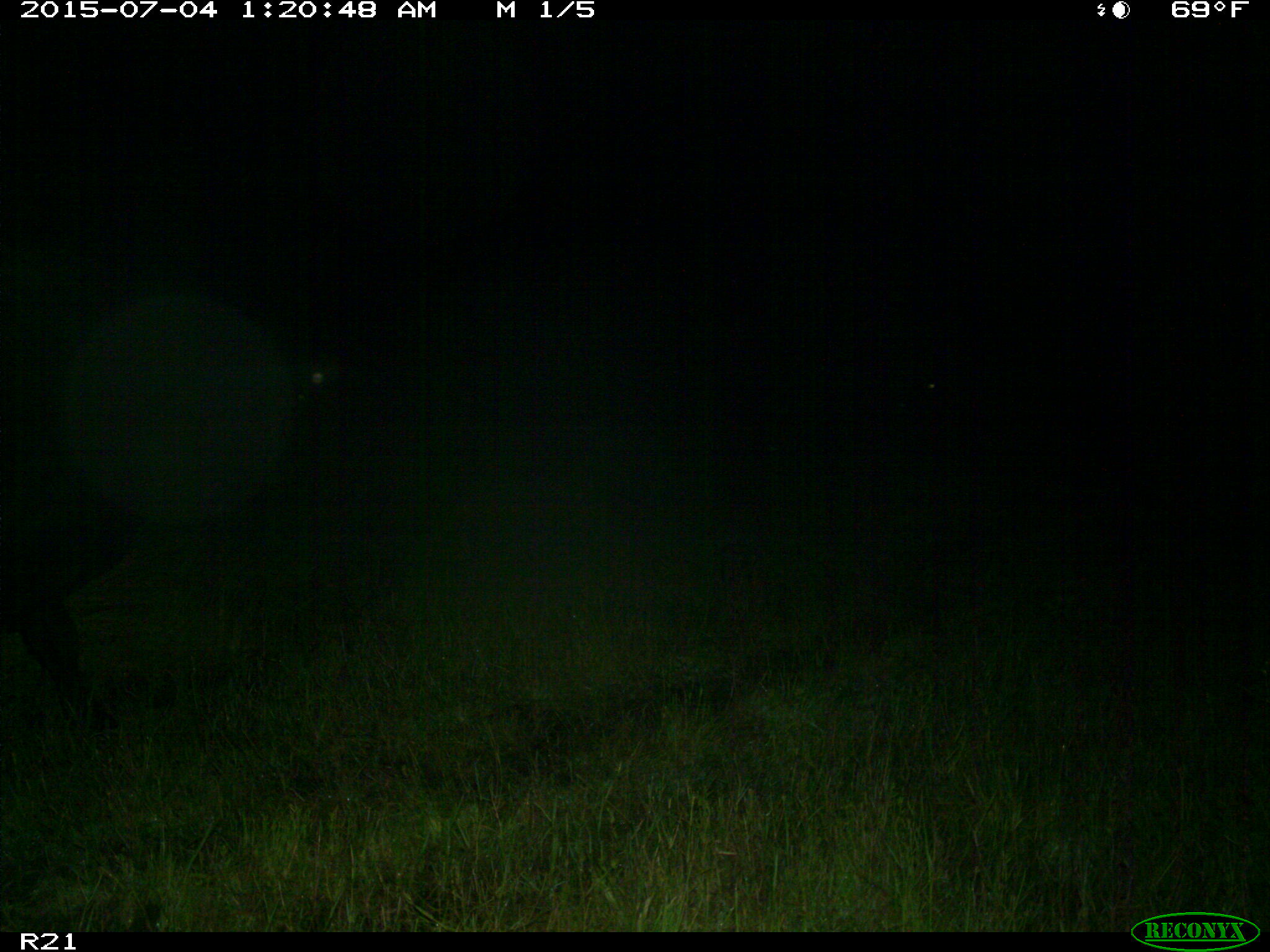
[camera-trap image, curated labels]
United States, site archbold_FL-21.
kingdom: Animalia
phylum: Chordata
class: Mammalia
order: Artiodactyla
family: Bovidae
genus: Bos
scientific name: Bos taurus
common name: domestic cow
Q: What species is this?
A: Bos taurus (domestic cow).